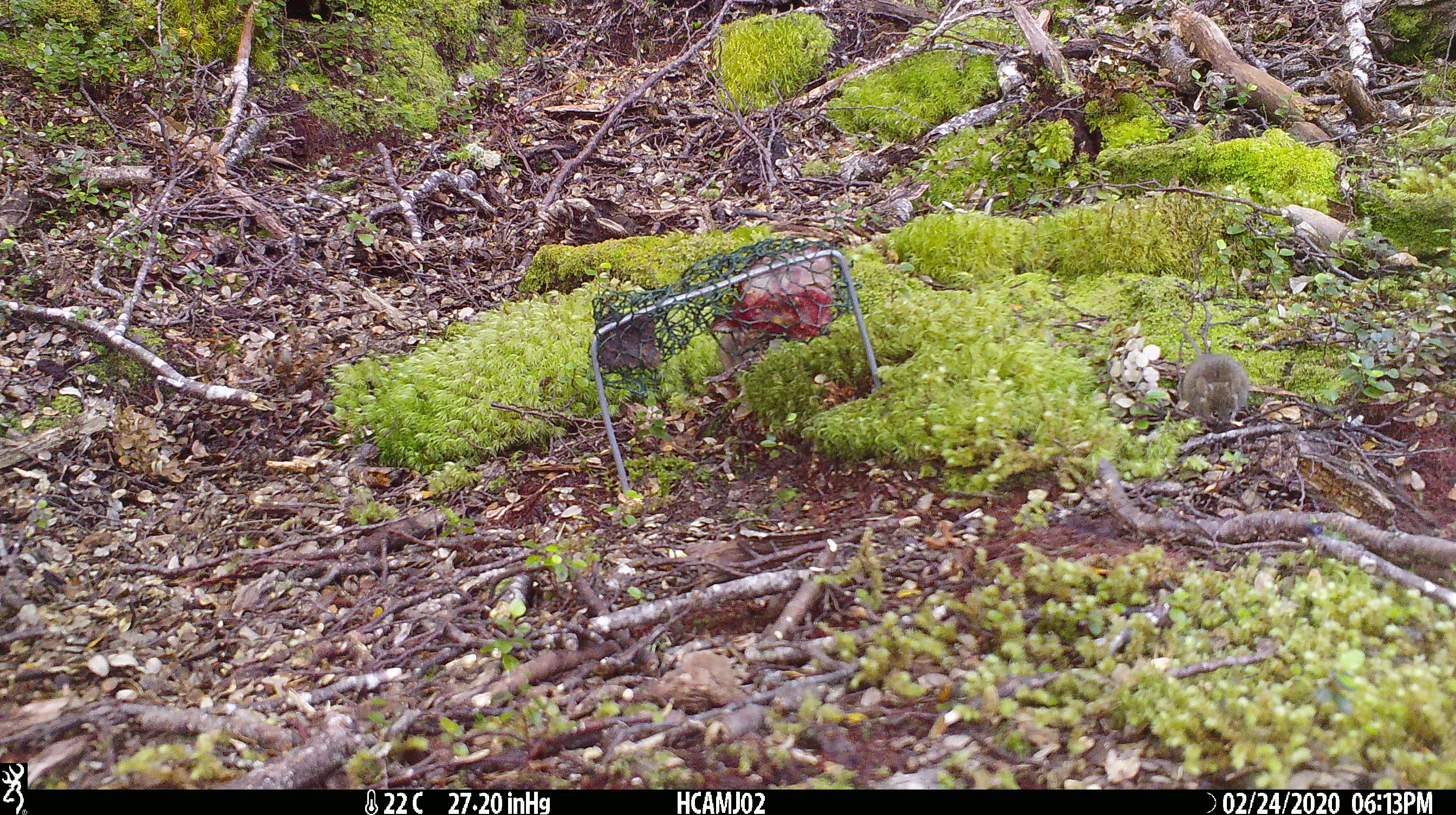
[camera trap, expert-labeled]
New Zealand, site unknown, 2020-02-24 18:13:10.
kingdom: Animalia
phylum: Chordata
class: Mammalia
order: Rodentia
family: Muridae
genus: Mus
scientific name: Mus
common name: mouse